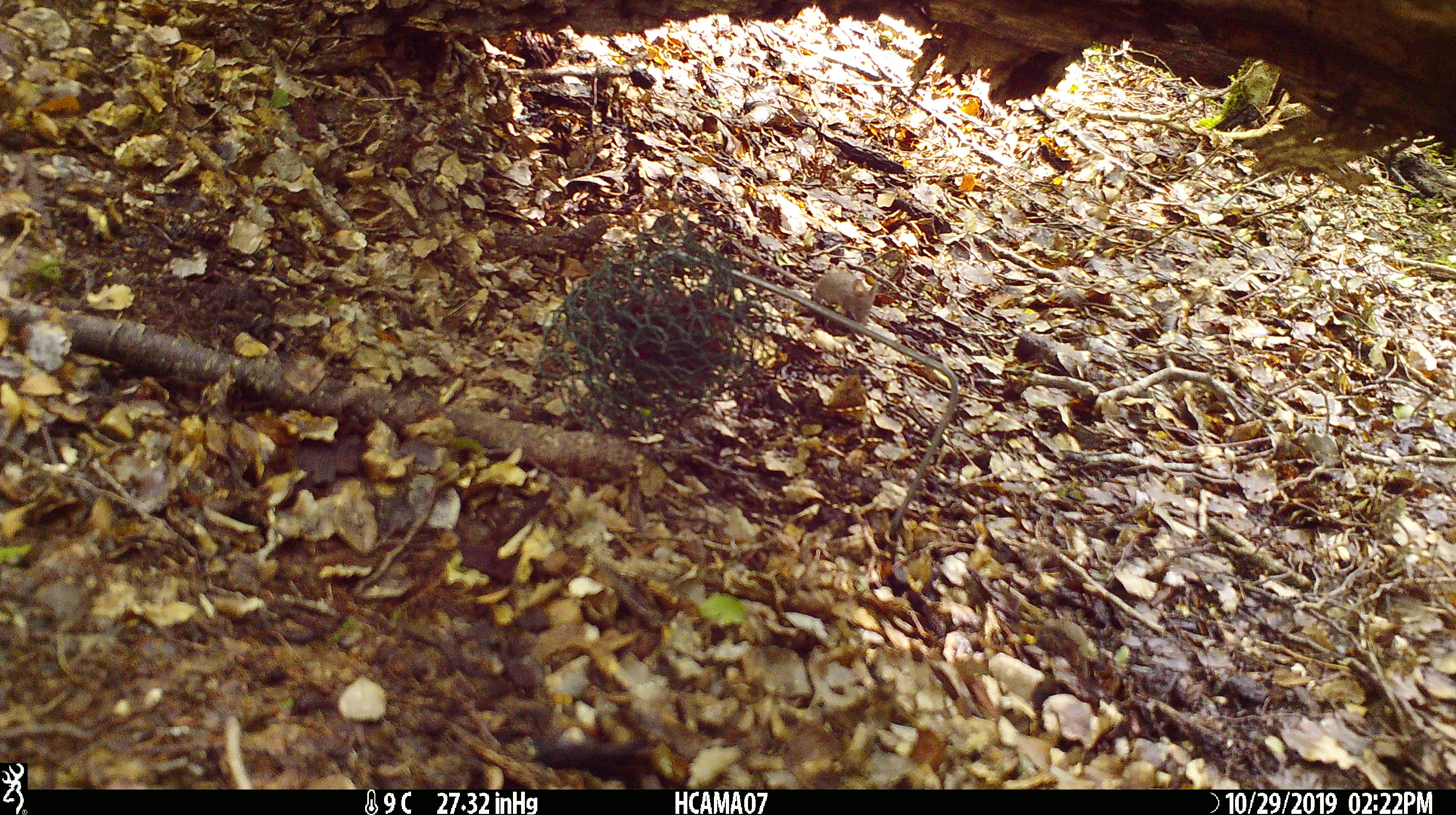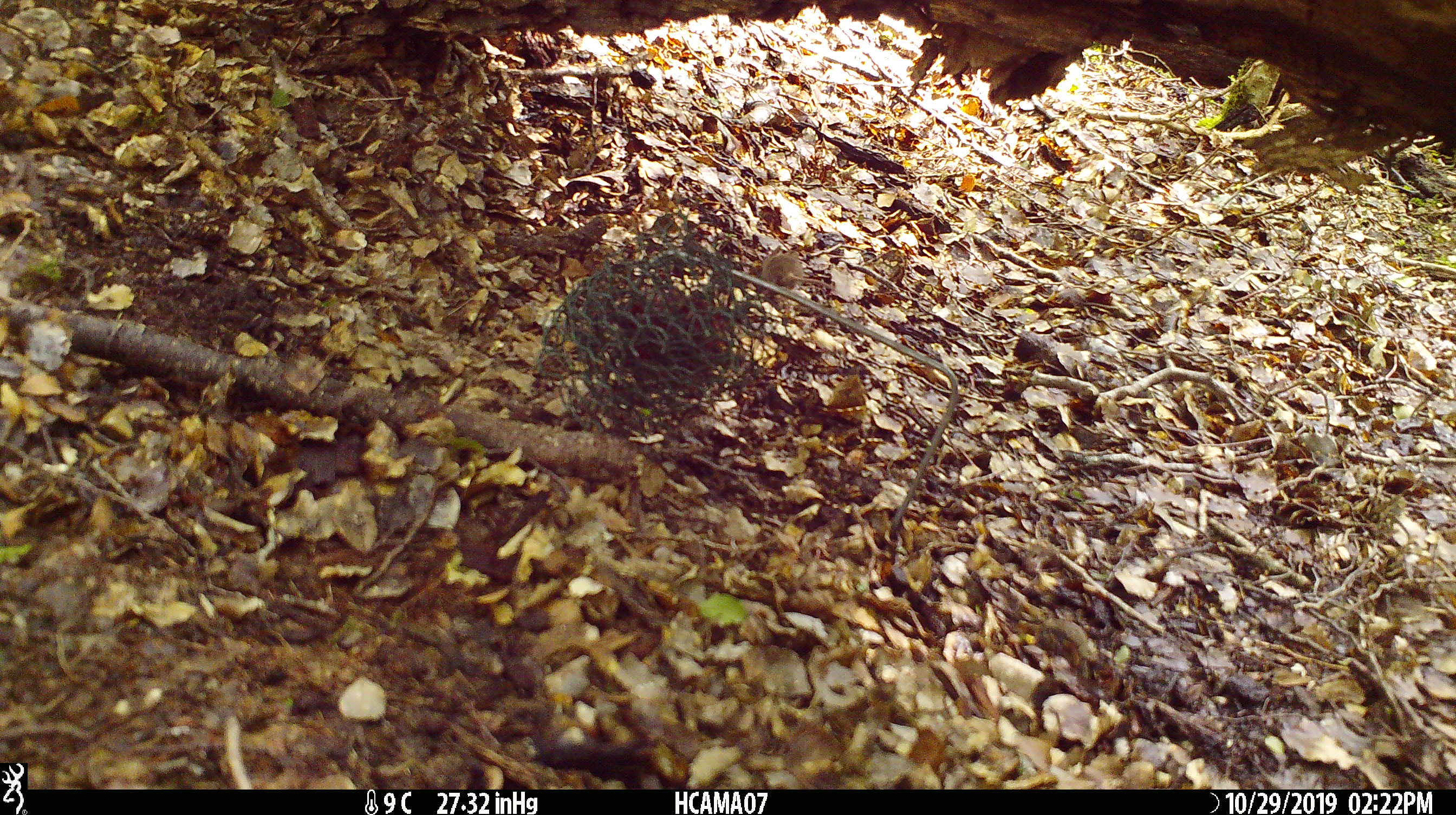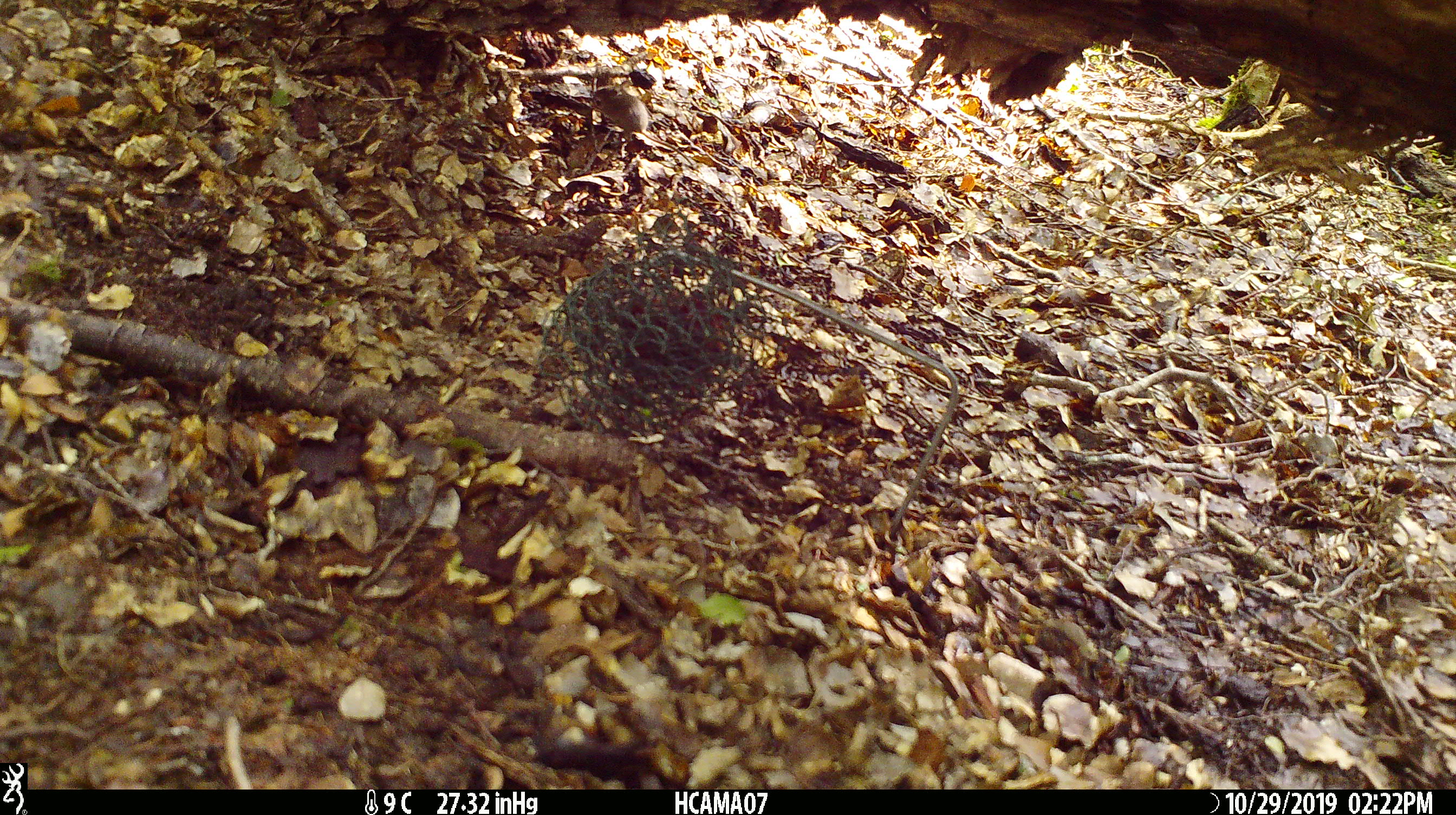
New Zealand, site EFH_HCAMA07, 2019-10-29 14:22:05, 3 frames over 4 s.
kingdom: Animalia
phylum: Chordata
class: Mammalia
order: Rodentia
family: Muridae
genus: Mus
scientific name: Mus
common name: mouse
Mouse (Mus).